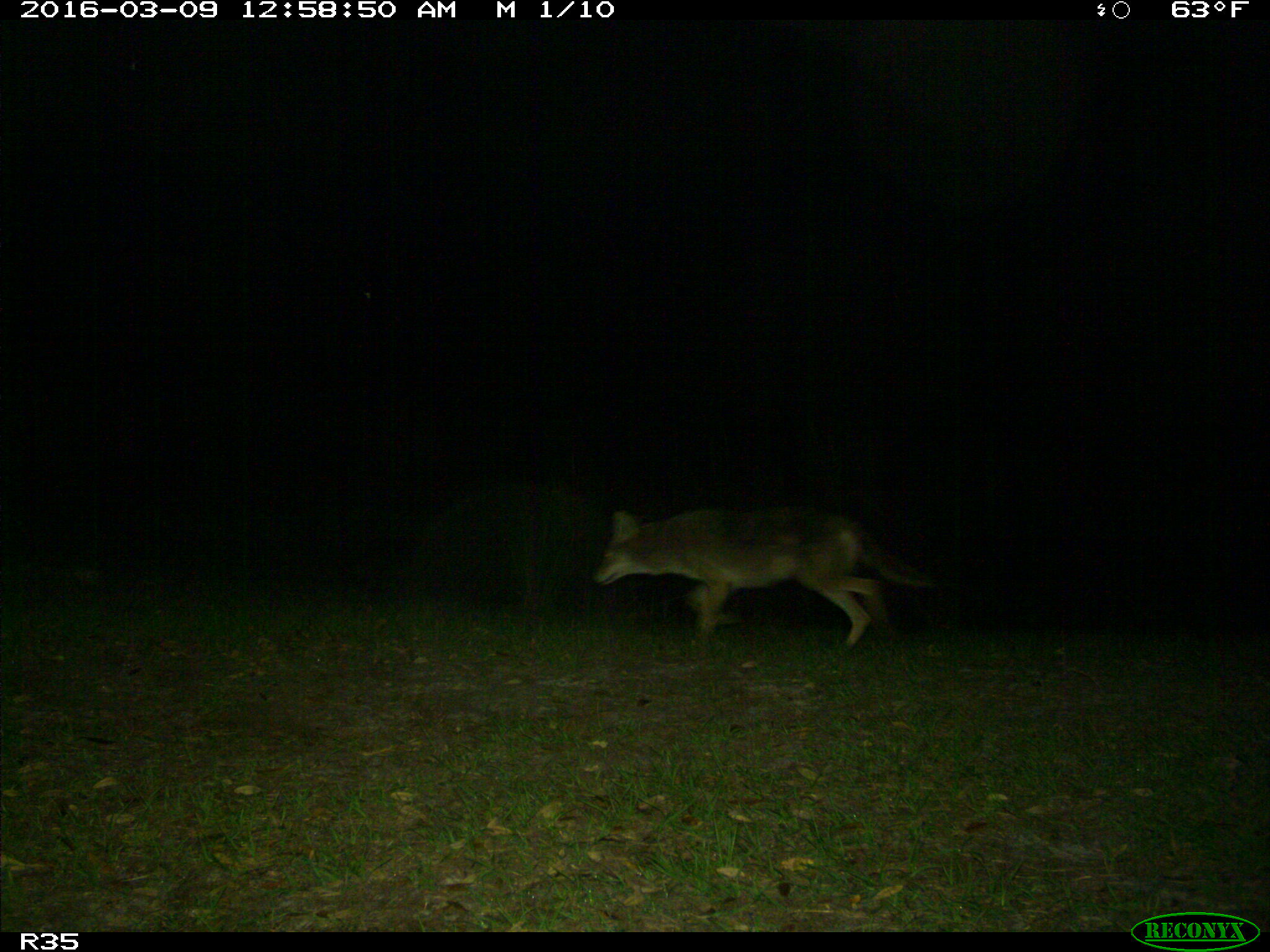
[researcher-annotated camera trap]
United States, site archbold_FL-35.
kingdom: Animalia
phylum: Chordata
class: Mammalia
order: Carnivora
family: Canidae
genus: Canis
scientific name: Canis latrans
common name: coyote